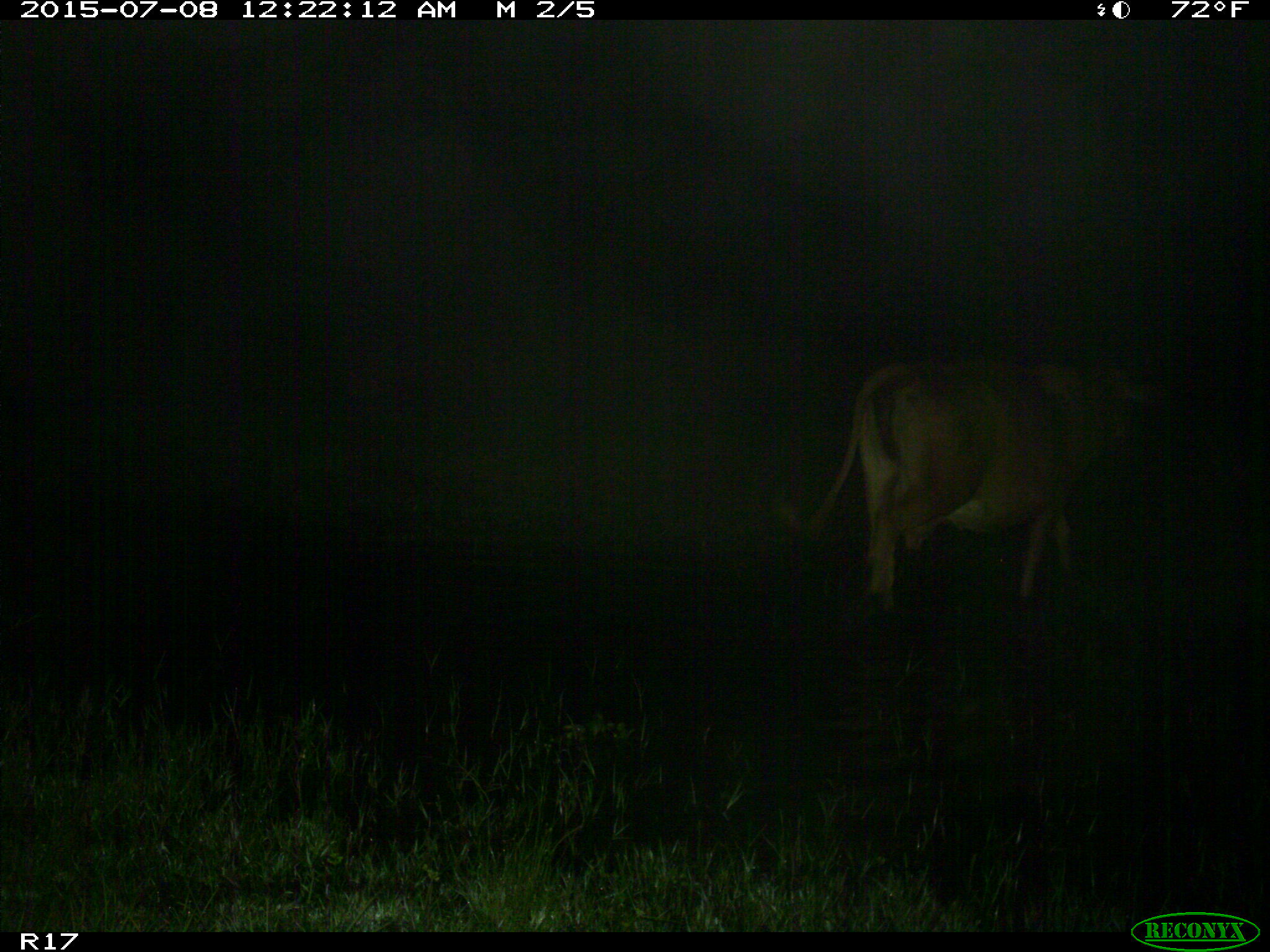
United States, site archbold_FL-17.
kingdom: Animalia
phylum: Chordata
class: Mammalia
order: Artiodactyla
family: Bovidae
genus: Bos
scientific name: Bos taurus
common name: domestic cow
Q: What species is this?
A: Bos taurus (domestic cow).